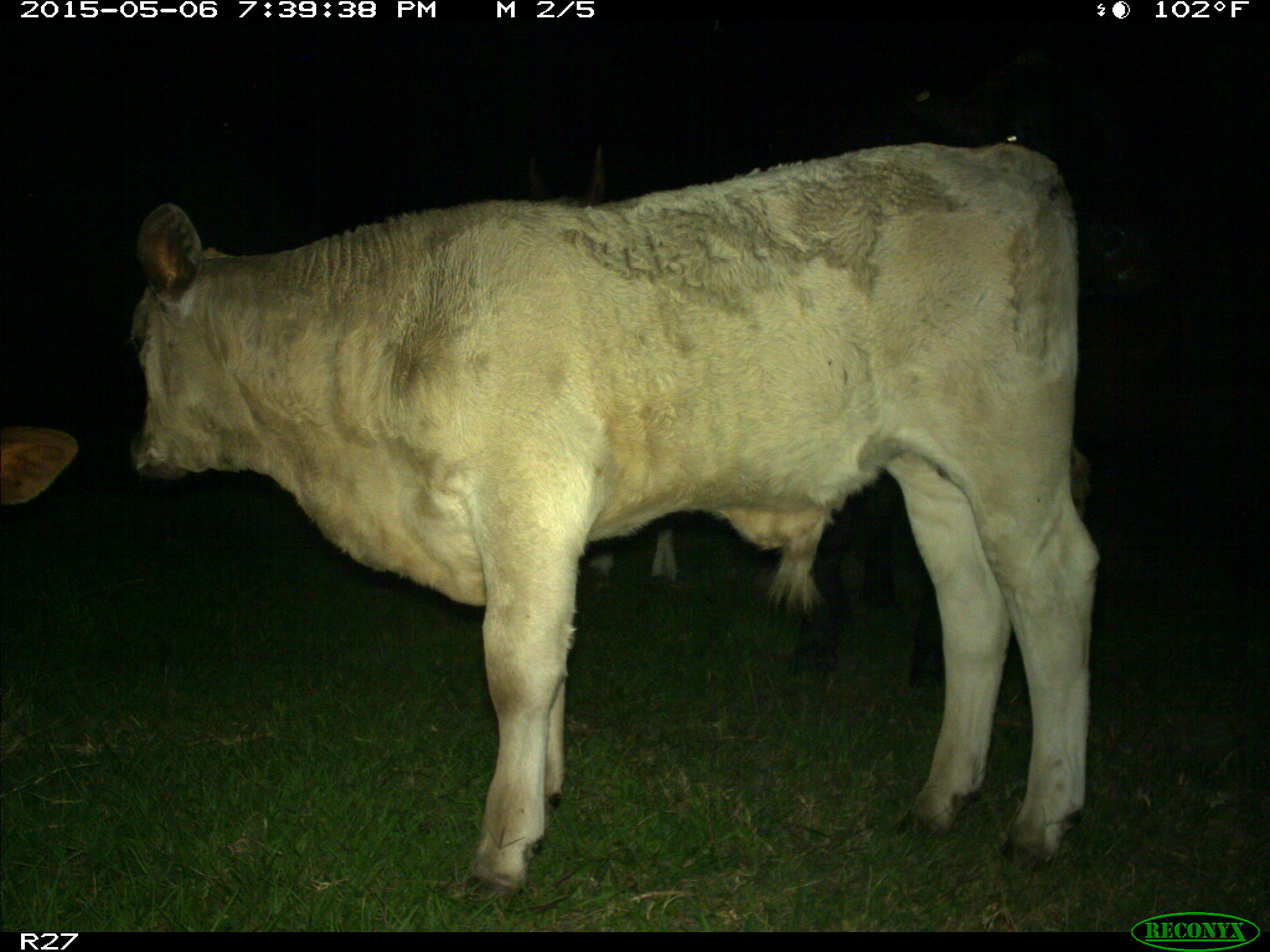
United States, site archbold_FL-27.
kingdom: Animalia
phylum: Chordata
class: Mammalia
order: Artiodactyla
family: Bovidae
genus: Bos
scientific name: Bos taurus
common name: domestic cow